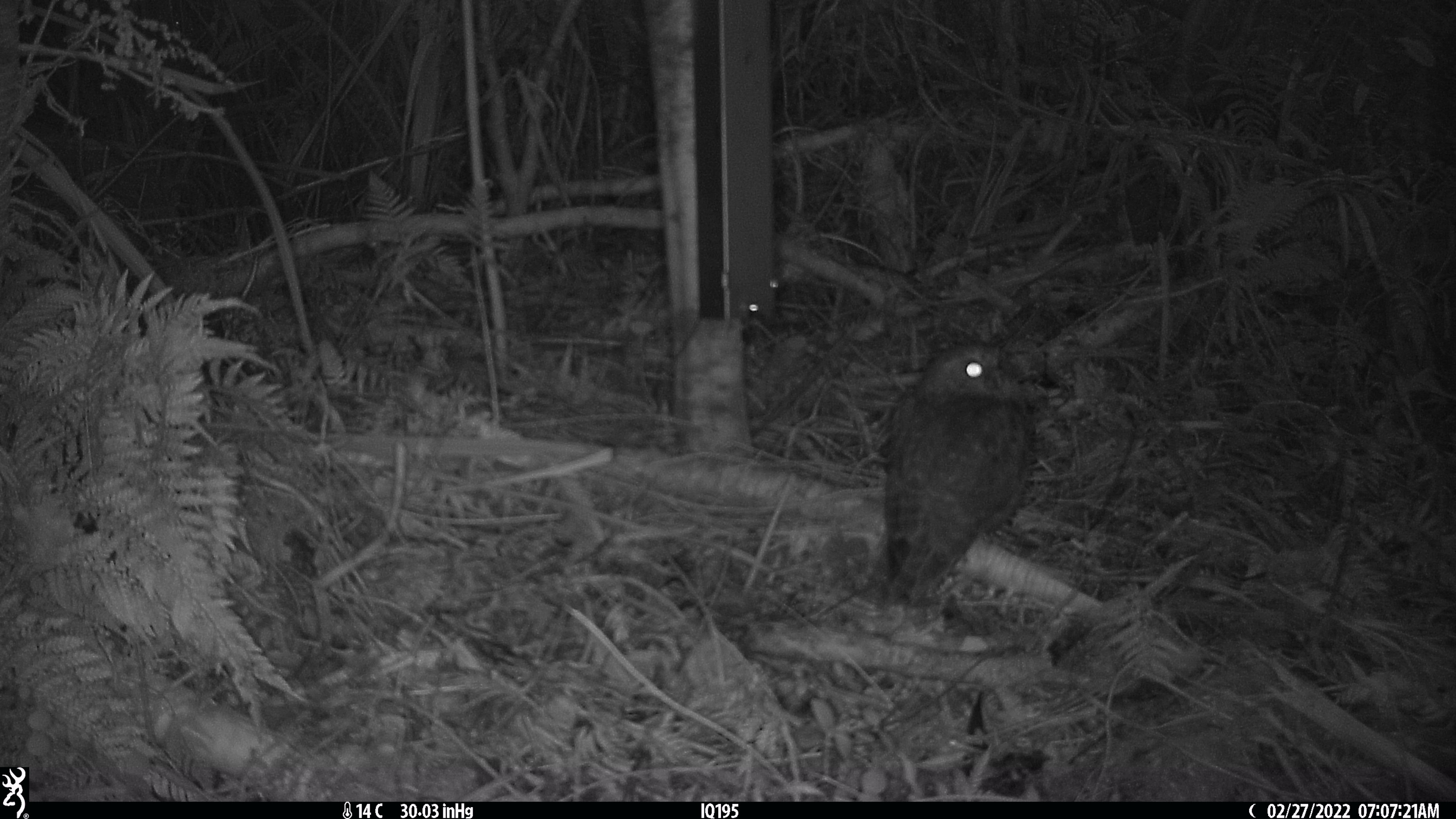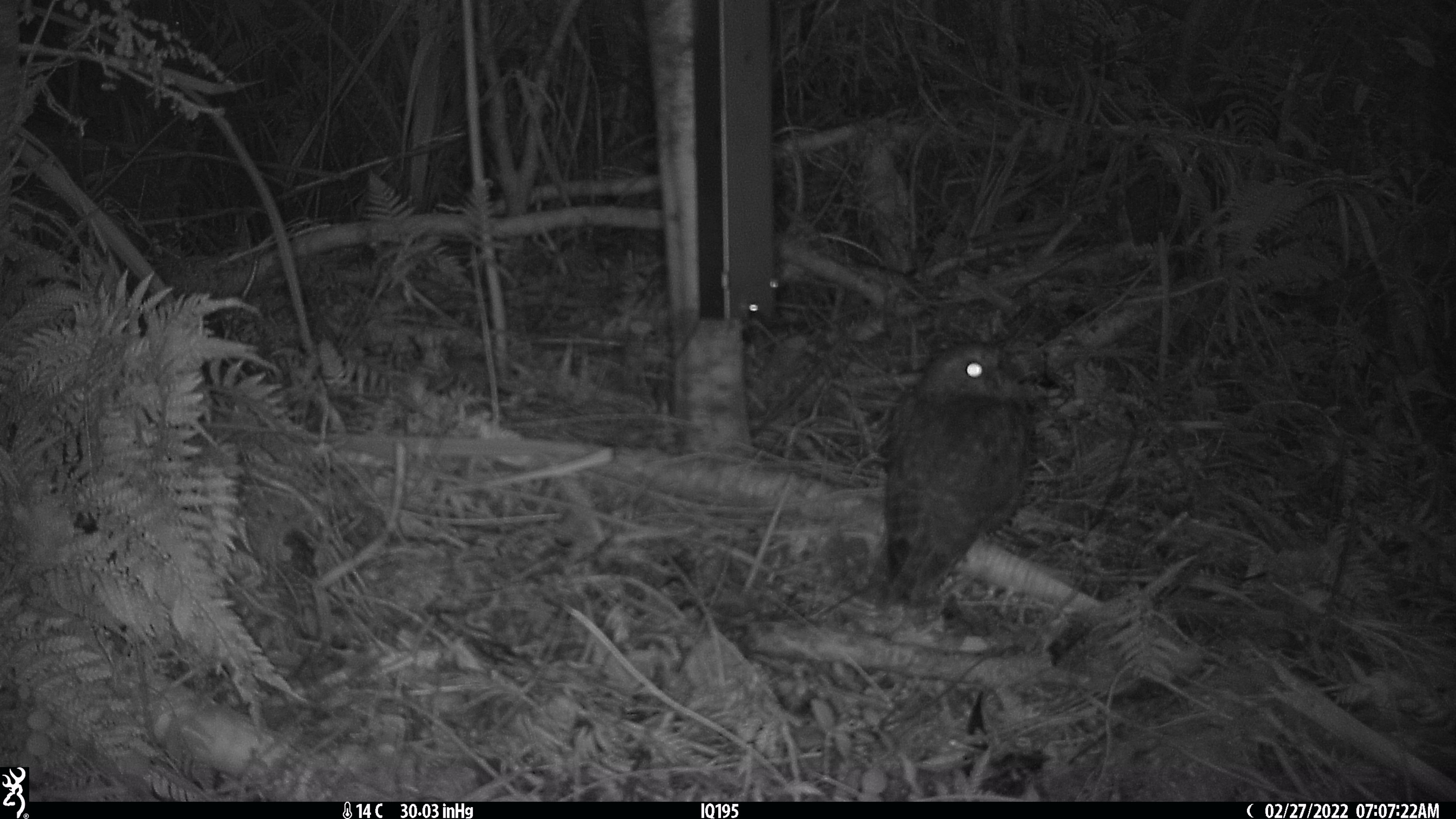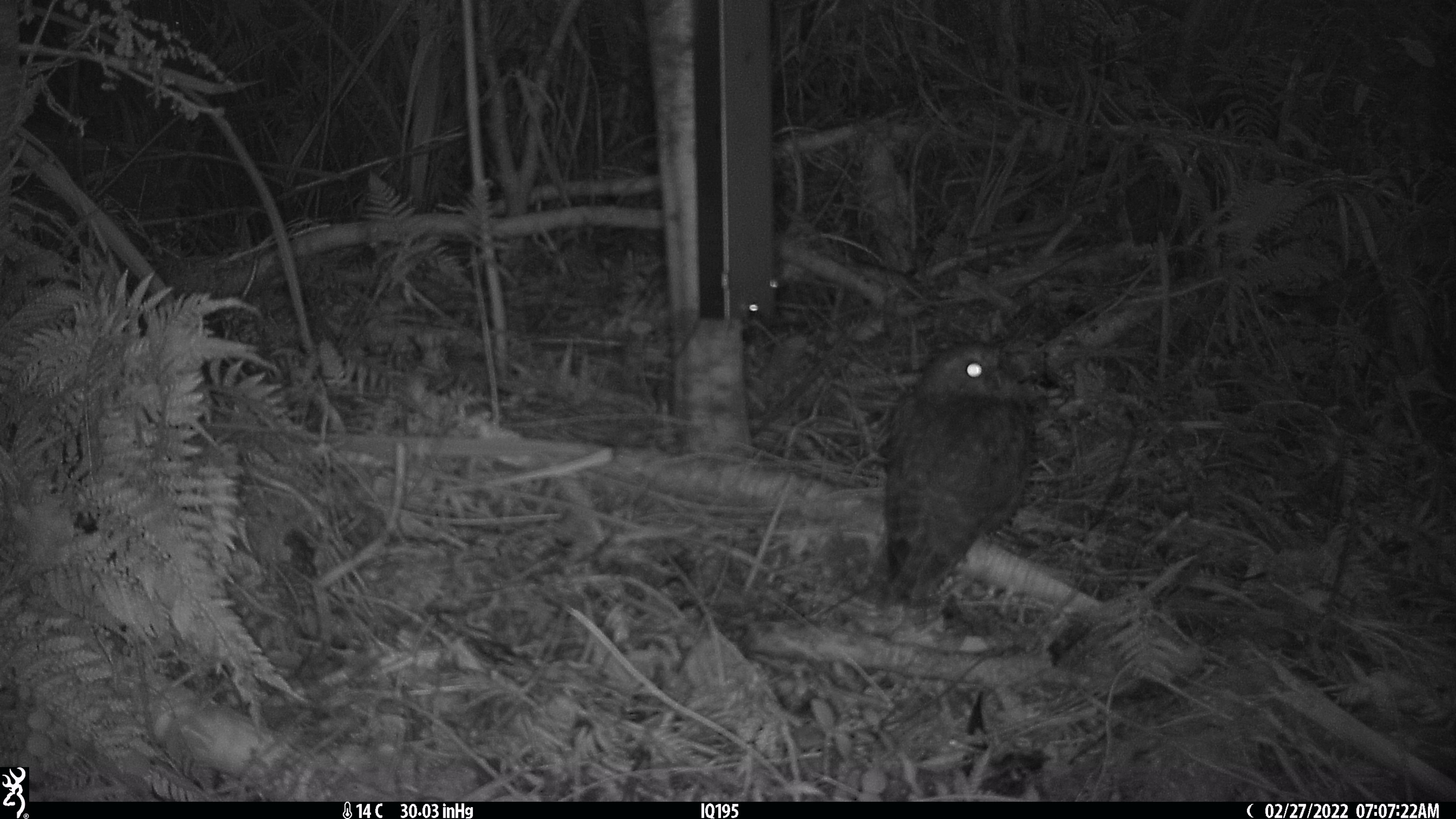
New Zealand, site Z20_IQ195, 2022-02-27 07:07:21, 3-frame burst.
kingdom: Animalia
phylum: Chordata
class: Aves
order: Strigiformes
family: Strigidae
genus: Ninox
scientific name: Ninox novaeseelandiae novaeseelandiae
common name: morepork